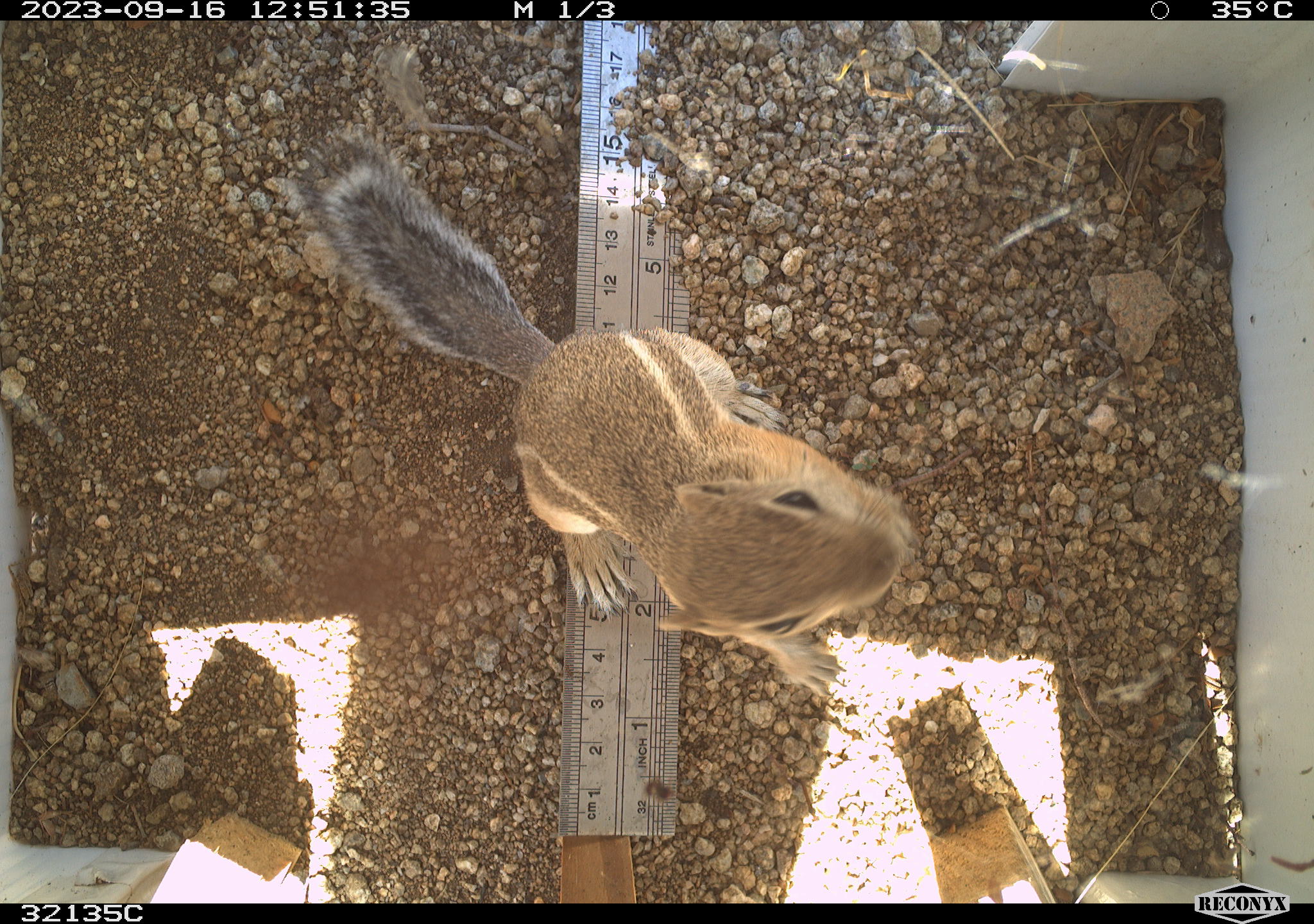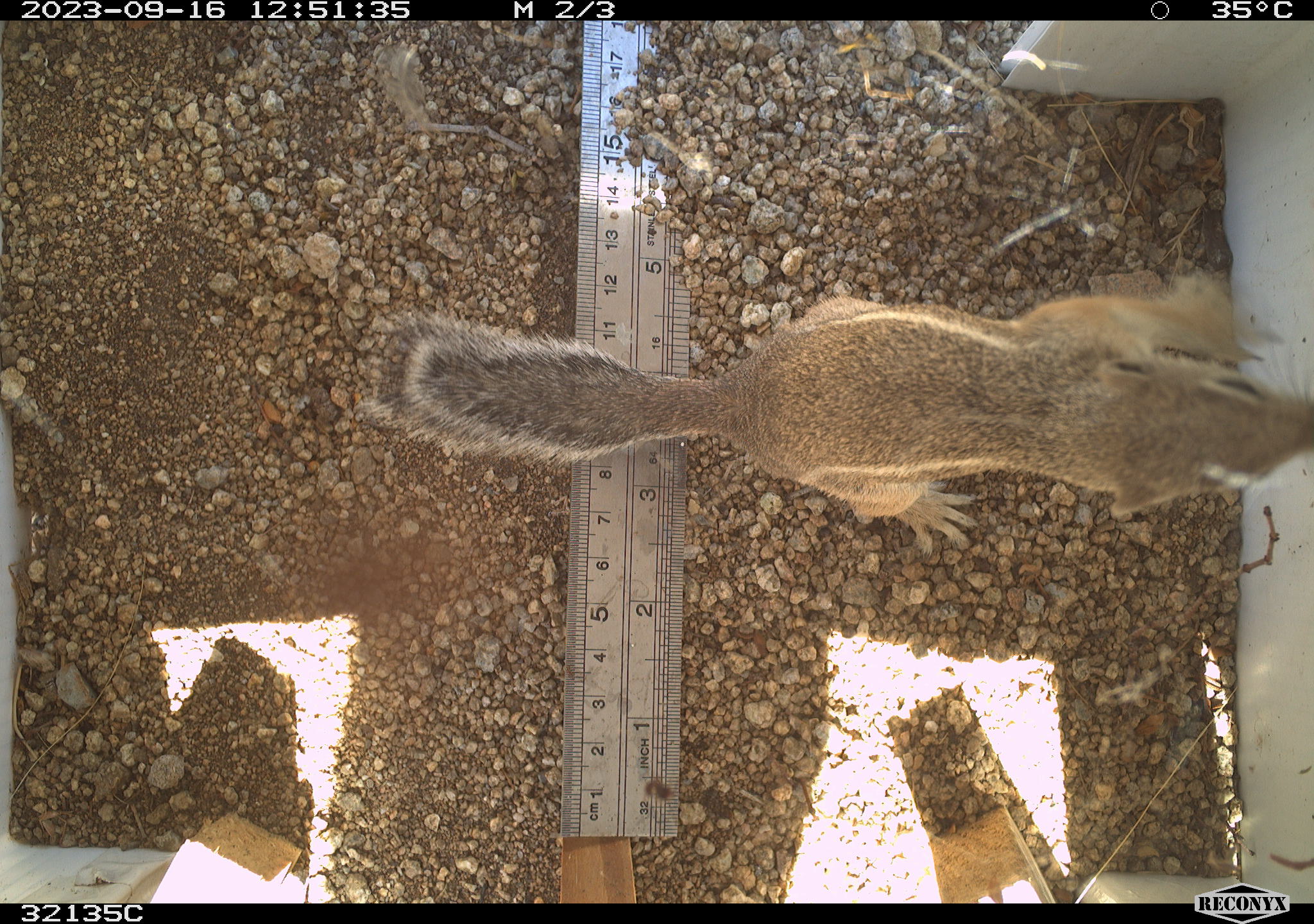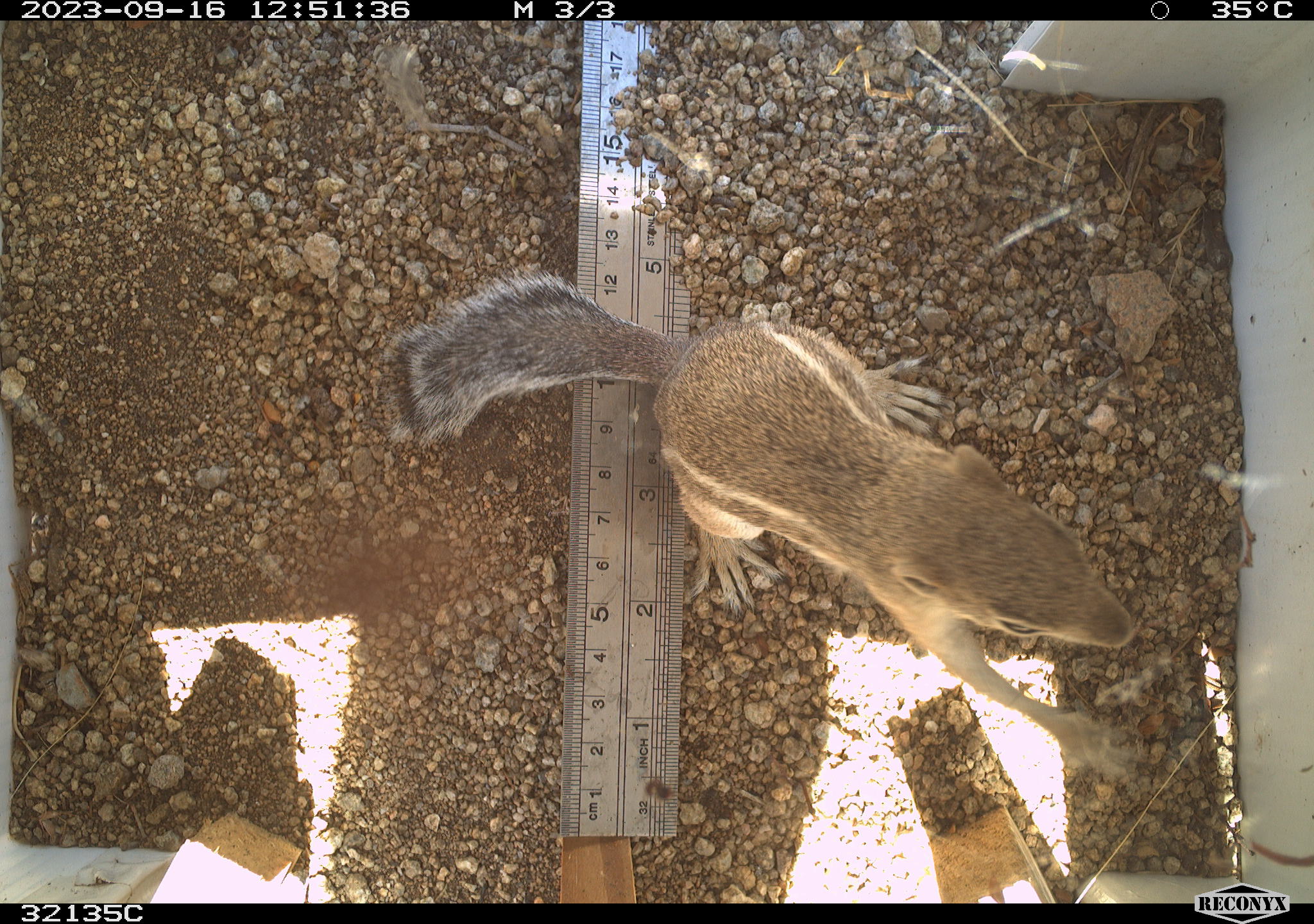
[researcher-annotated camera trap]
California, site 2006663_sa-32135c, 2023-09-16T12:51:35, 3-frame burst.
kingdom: Animalia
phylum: Chordata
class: Mammalia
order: Rodentia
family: Sciuridae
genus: Ammospermophilus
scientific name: Ammospermophilus leucurus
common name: white-tailed antelope squirrel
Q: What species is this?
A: White-tailed antelope squirrel (Ammospermophilus leucurus).